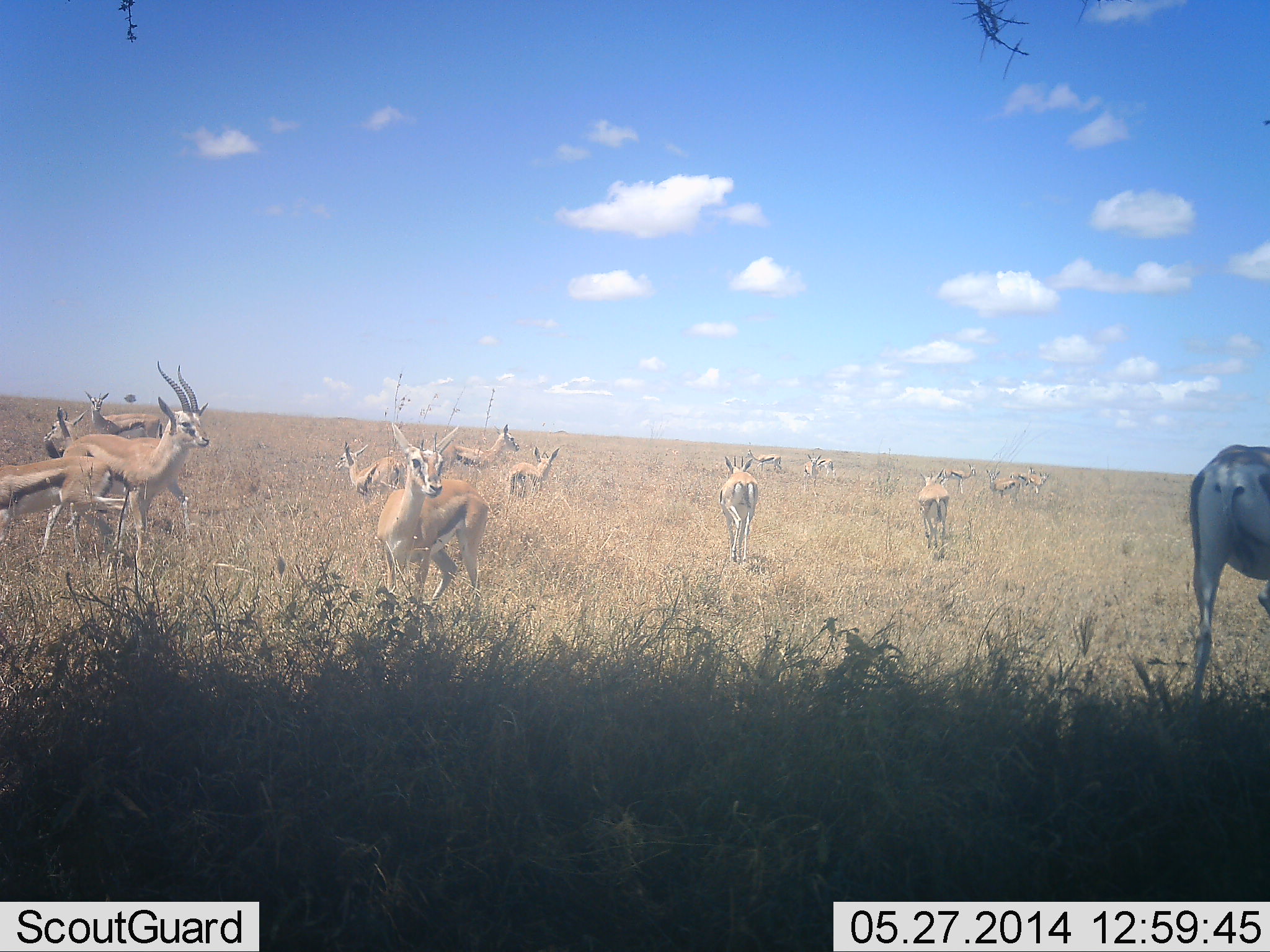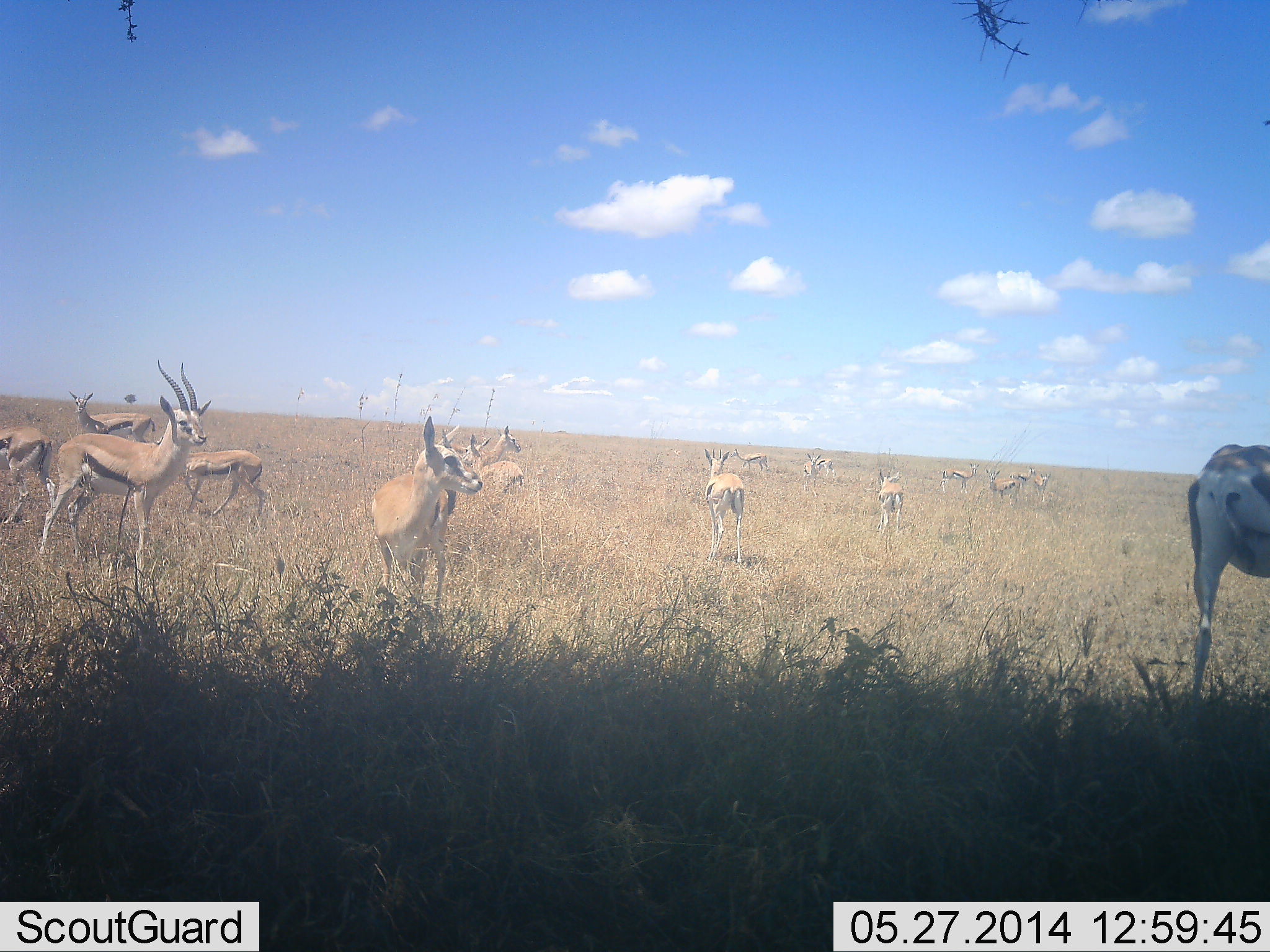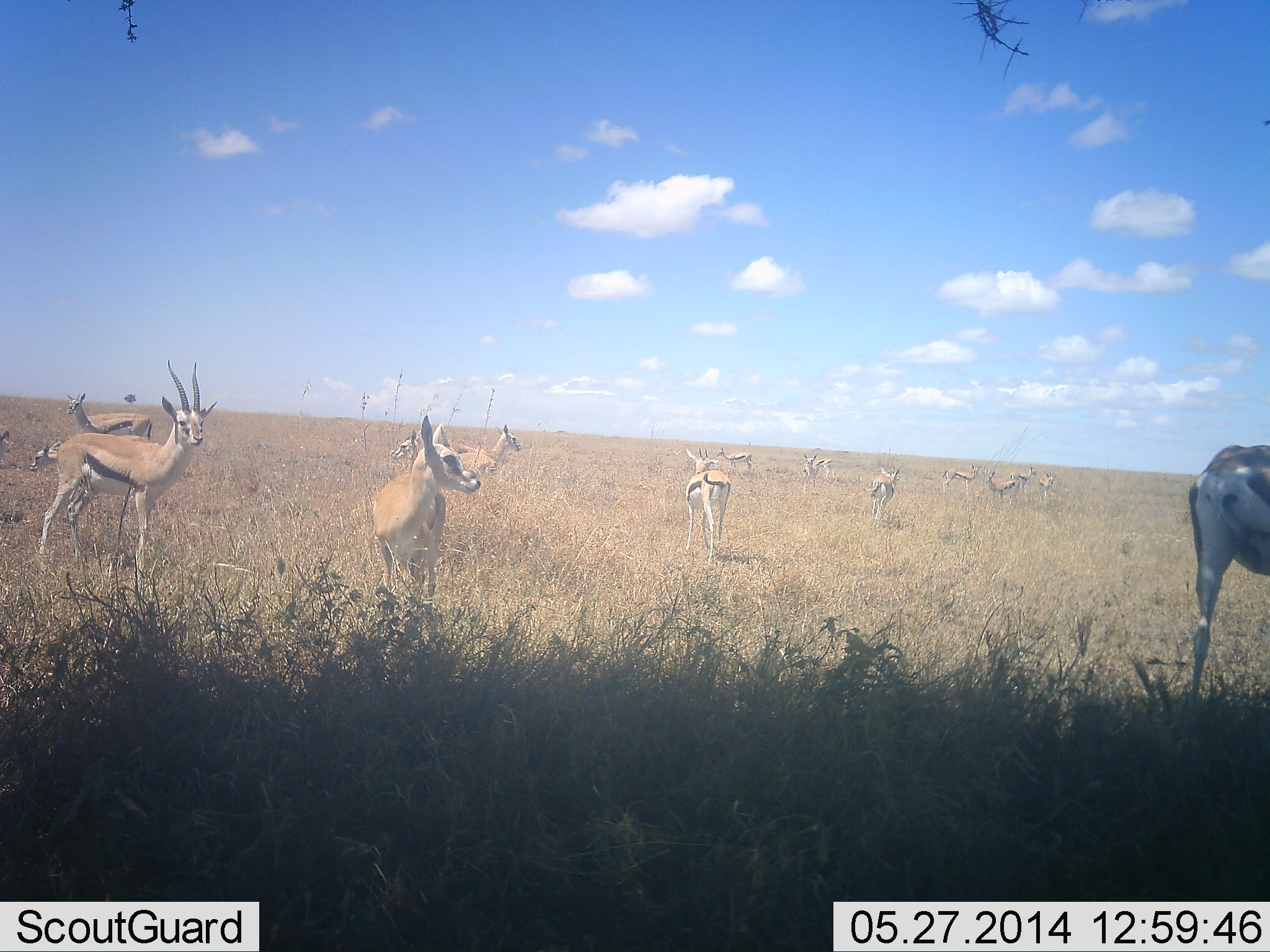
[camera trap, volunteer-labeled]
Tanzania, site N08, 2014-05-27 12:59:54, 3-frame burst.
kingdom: Animalia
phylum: Chordata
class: Mammalia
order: Artiodactyla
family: Bovidae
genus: Eudorcas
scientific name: Eudorcas thomsonii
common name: thomson's gazelle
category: gazellethomsons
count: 11-50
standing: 79%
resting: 0%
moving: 59%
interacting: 9%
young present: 3%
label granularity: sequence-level